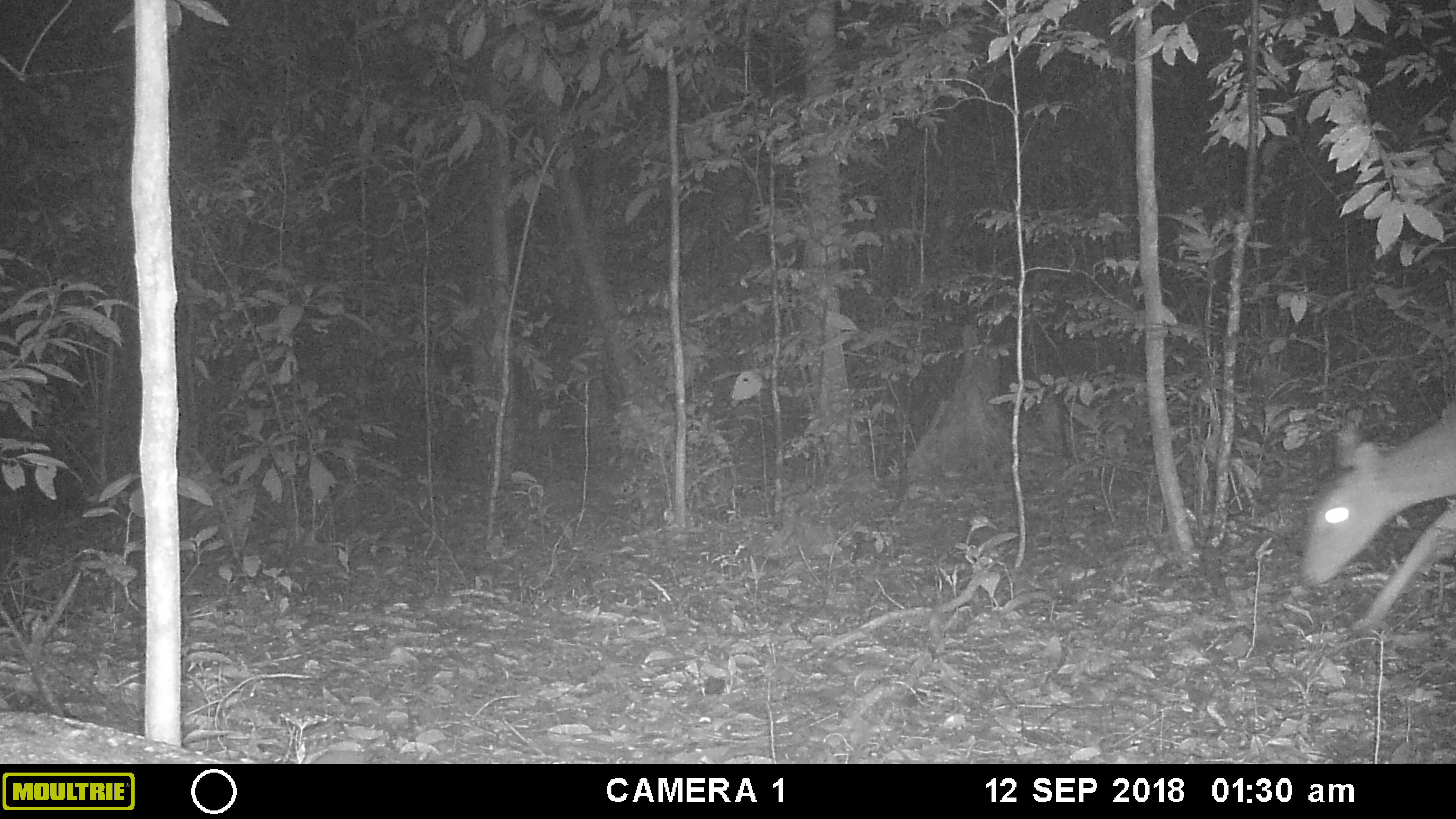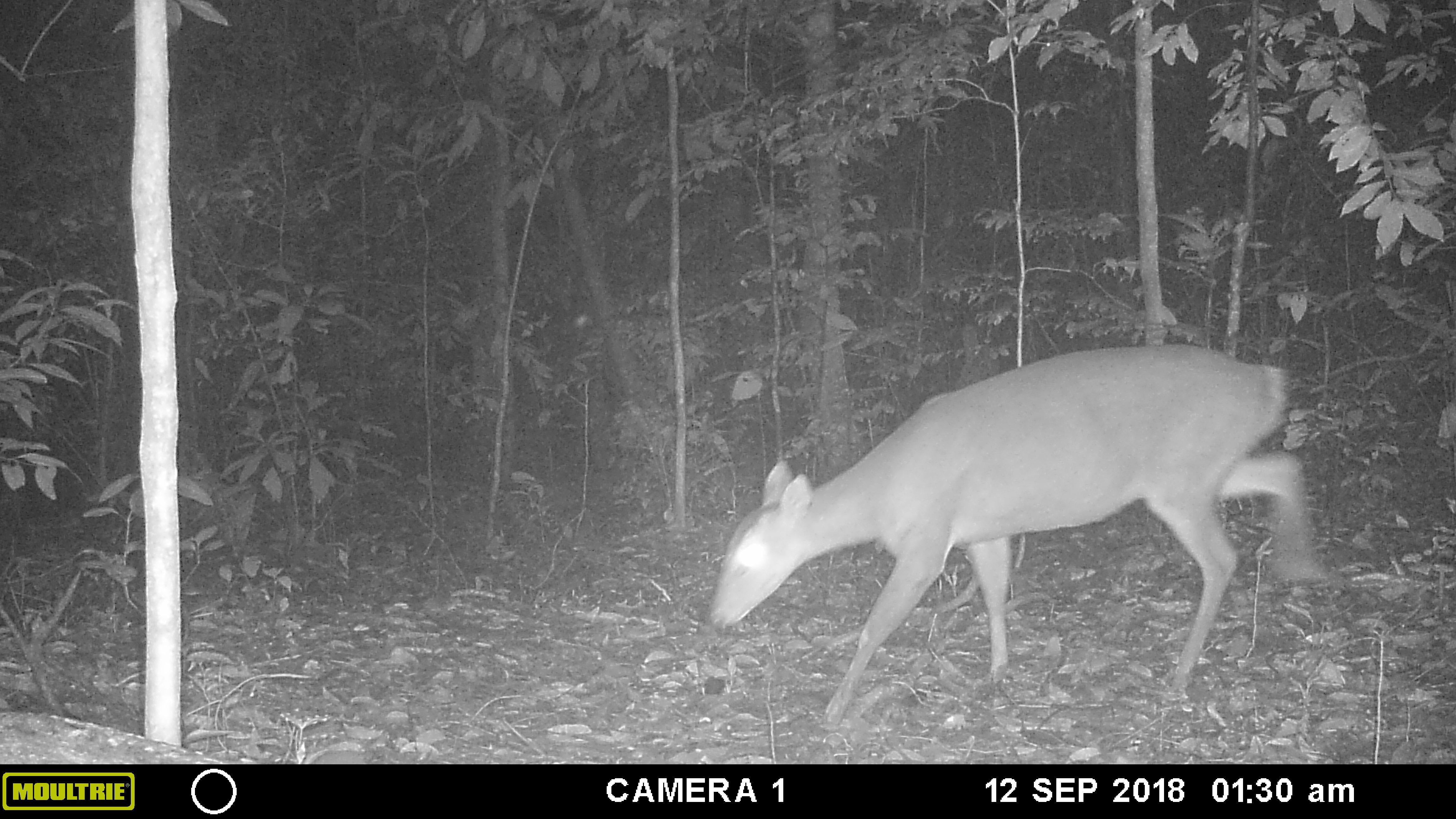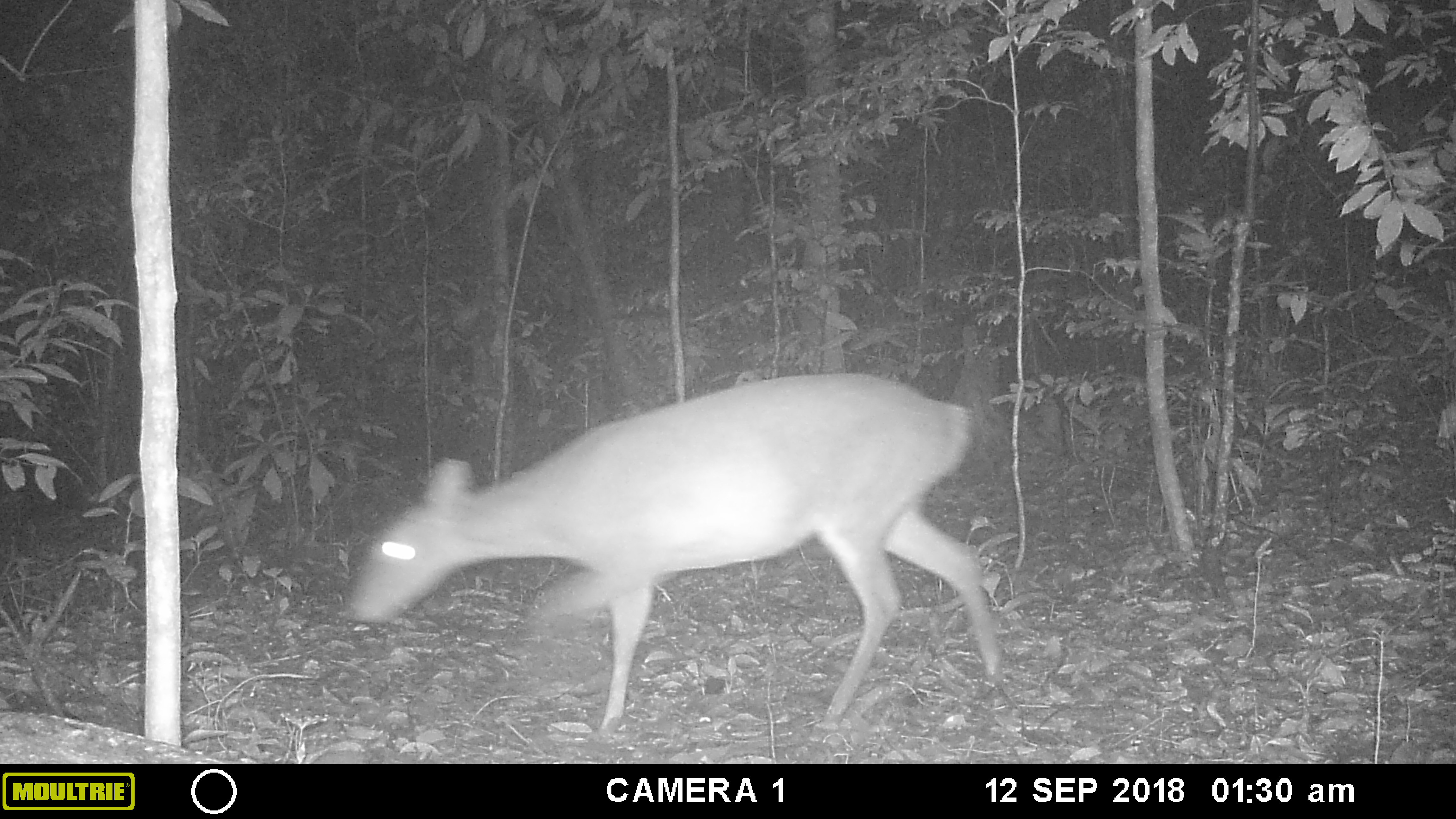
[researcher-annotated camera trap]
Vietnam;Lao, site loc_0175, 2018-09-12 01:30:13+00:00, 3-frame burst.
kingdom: Animalia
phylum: Chordata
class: Mammalia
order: Artiodactyla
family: Cervidae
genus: Muntiacus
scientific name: Muntiacus vuquangensis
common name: large-antlered muntjac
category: large antlered muntjac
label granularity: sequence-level